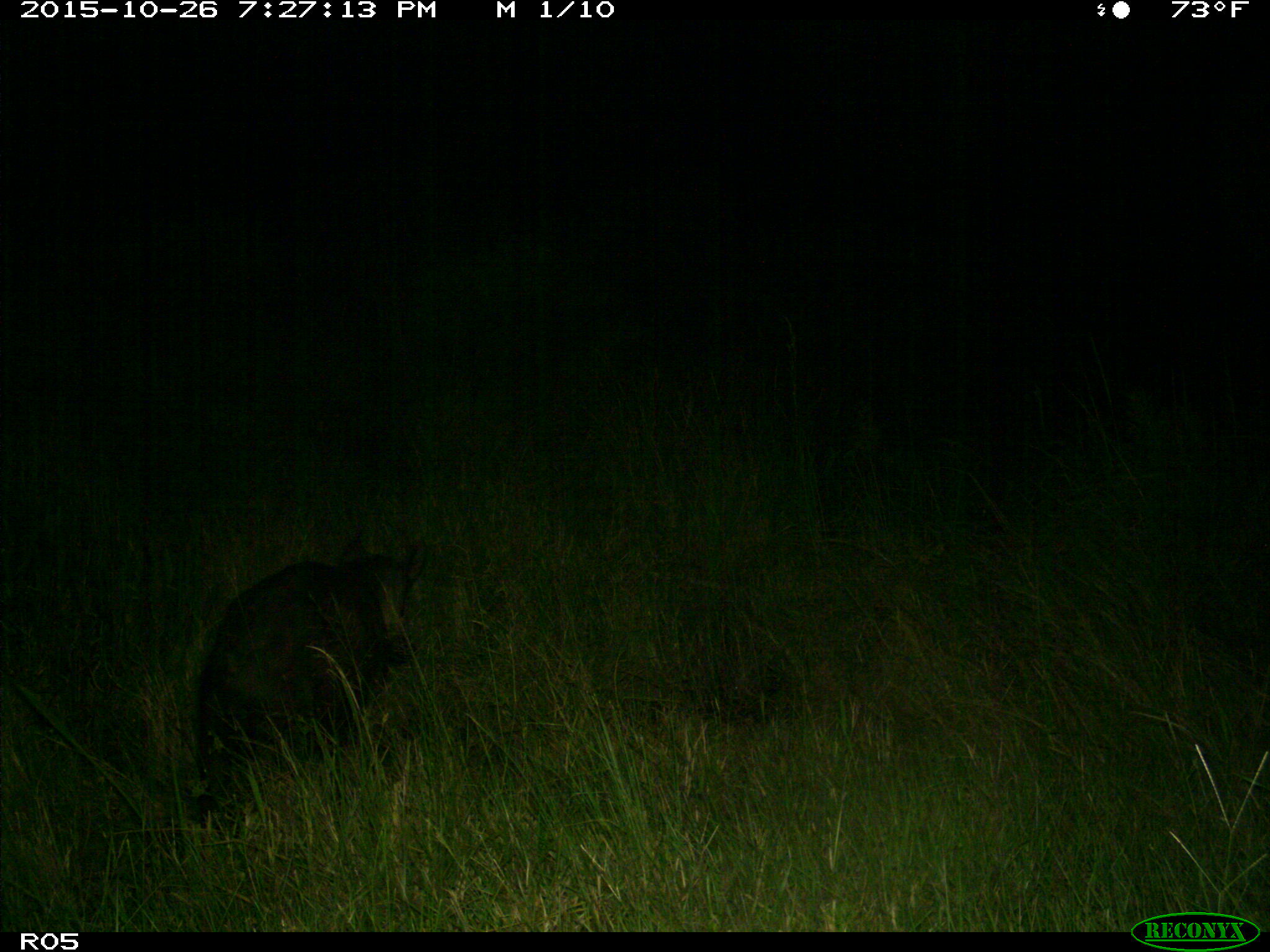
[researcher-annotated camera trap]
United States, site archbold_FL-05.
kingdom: Animalia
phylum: Chordata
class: Mammalia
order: Artiodactyla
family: Suidae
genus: Sus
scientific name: Sus scrofa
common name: wild boar